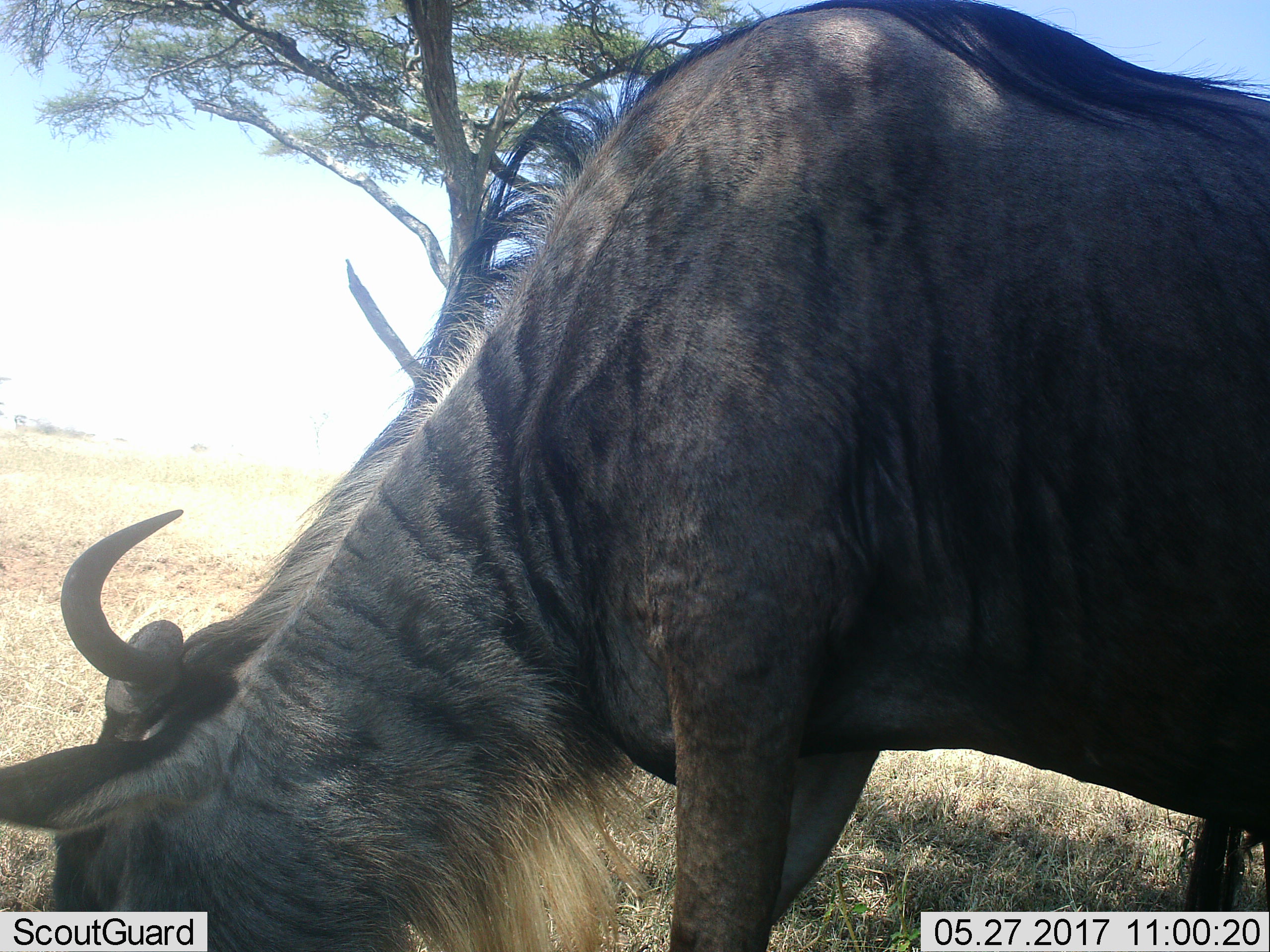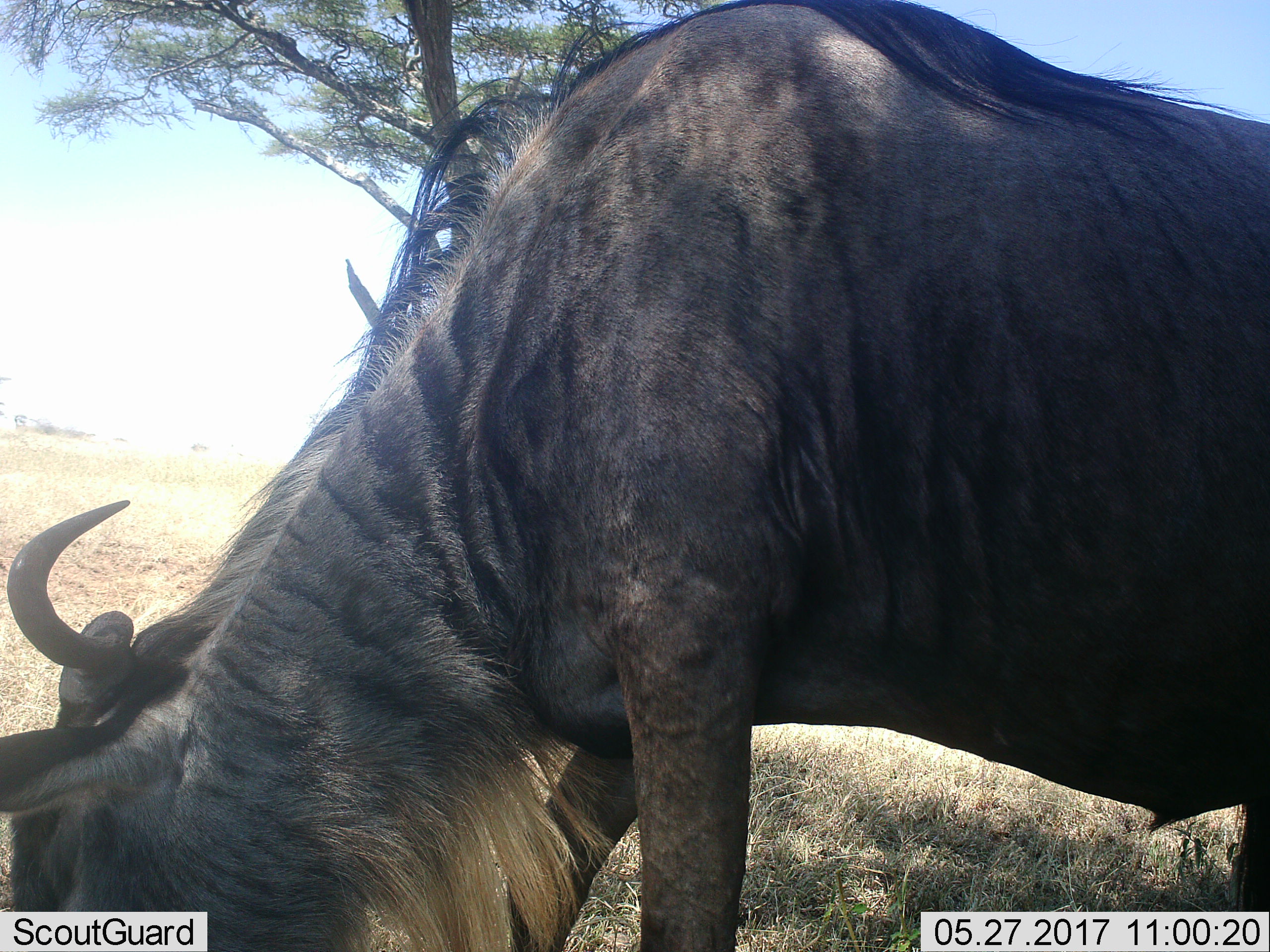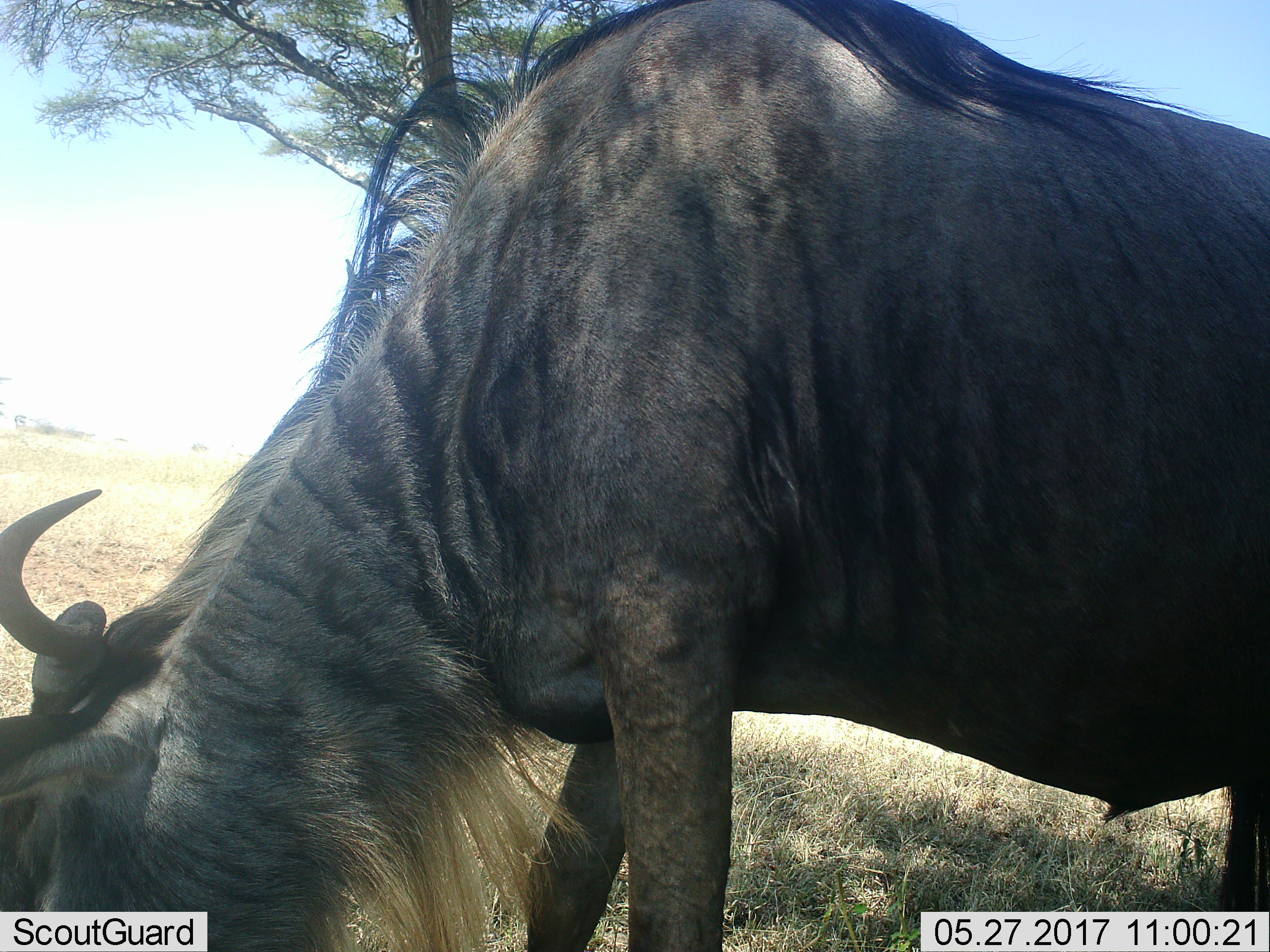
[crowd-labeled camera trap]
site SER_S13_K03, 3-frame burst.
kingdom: Animalia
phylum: Chordata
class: Mammalia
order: Artiodactyla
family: Bovidae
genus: Connochaetes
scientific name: Connochaetes taurinus taurinus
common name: blue wildebeest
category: wildebeestblue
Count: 1.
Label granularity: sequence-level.